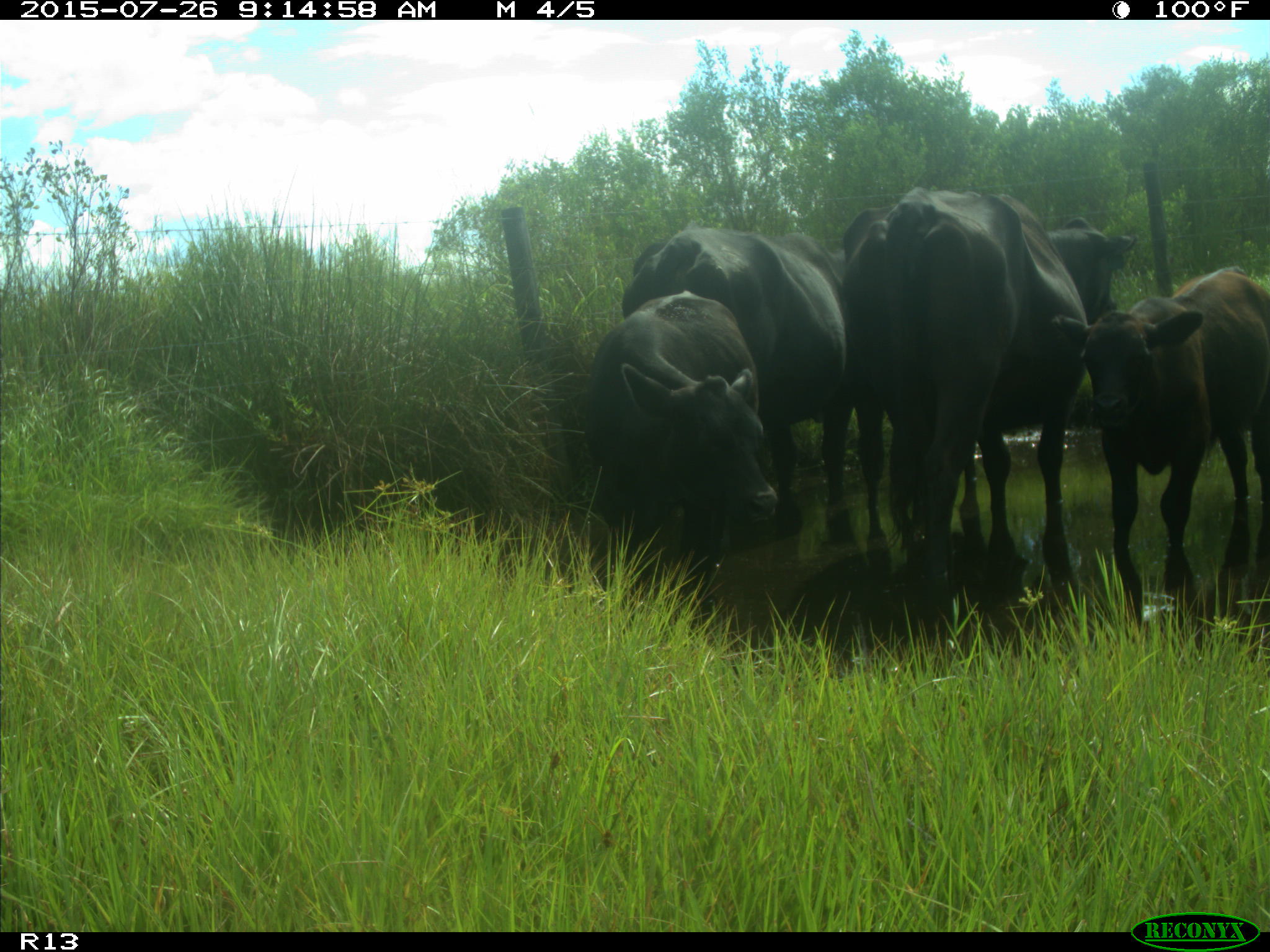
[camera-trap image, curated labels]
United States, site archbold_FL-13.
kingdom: Animalia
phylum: Chordata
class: Mammalia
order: Artiodactyla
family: Bovidae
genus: Bos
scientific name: Bos taurus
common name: domestic cow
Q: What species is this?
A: Bos taurus (domestic cow).